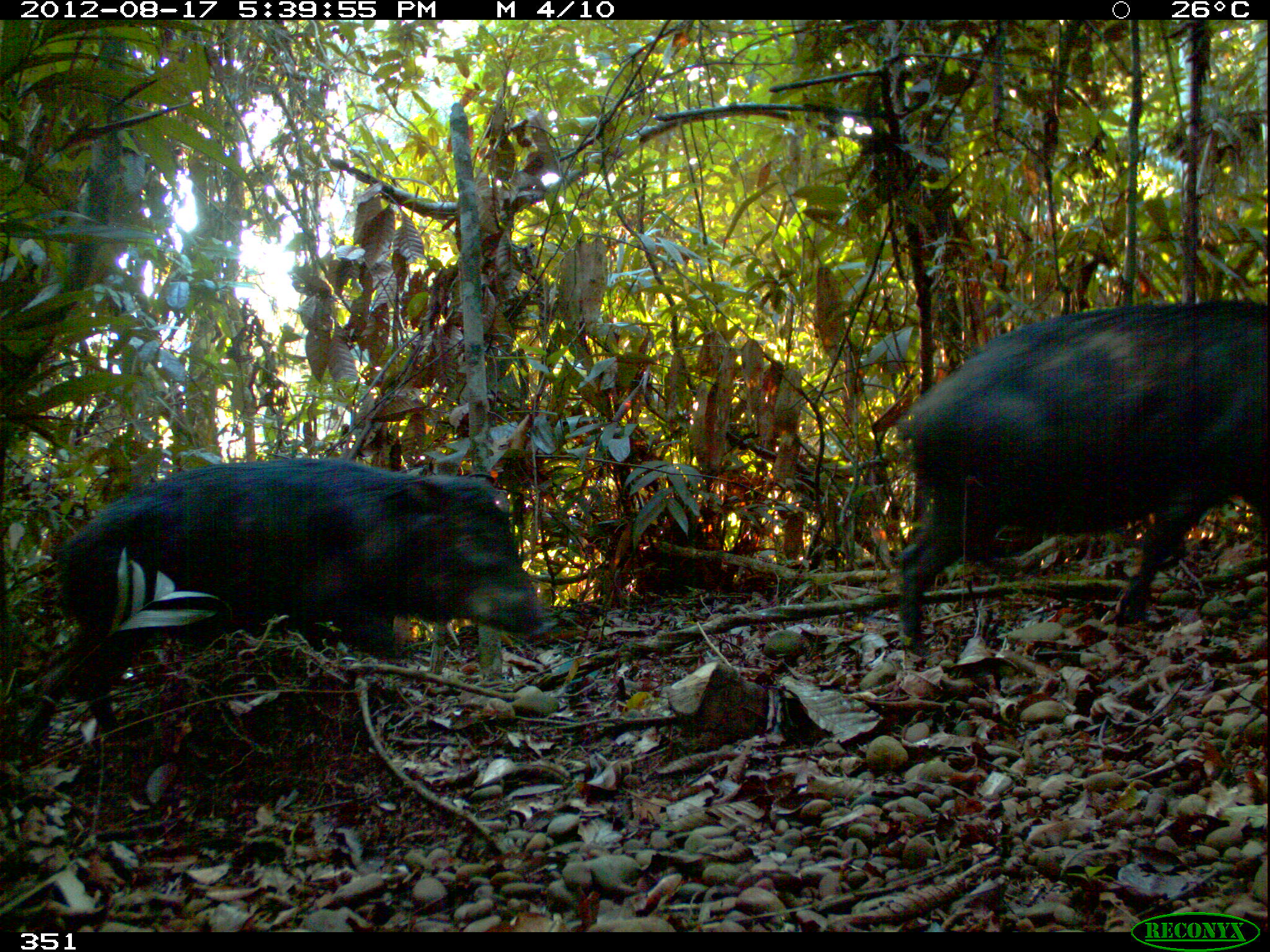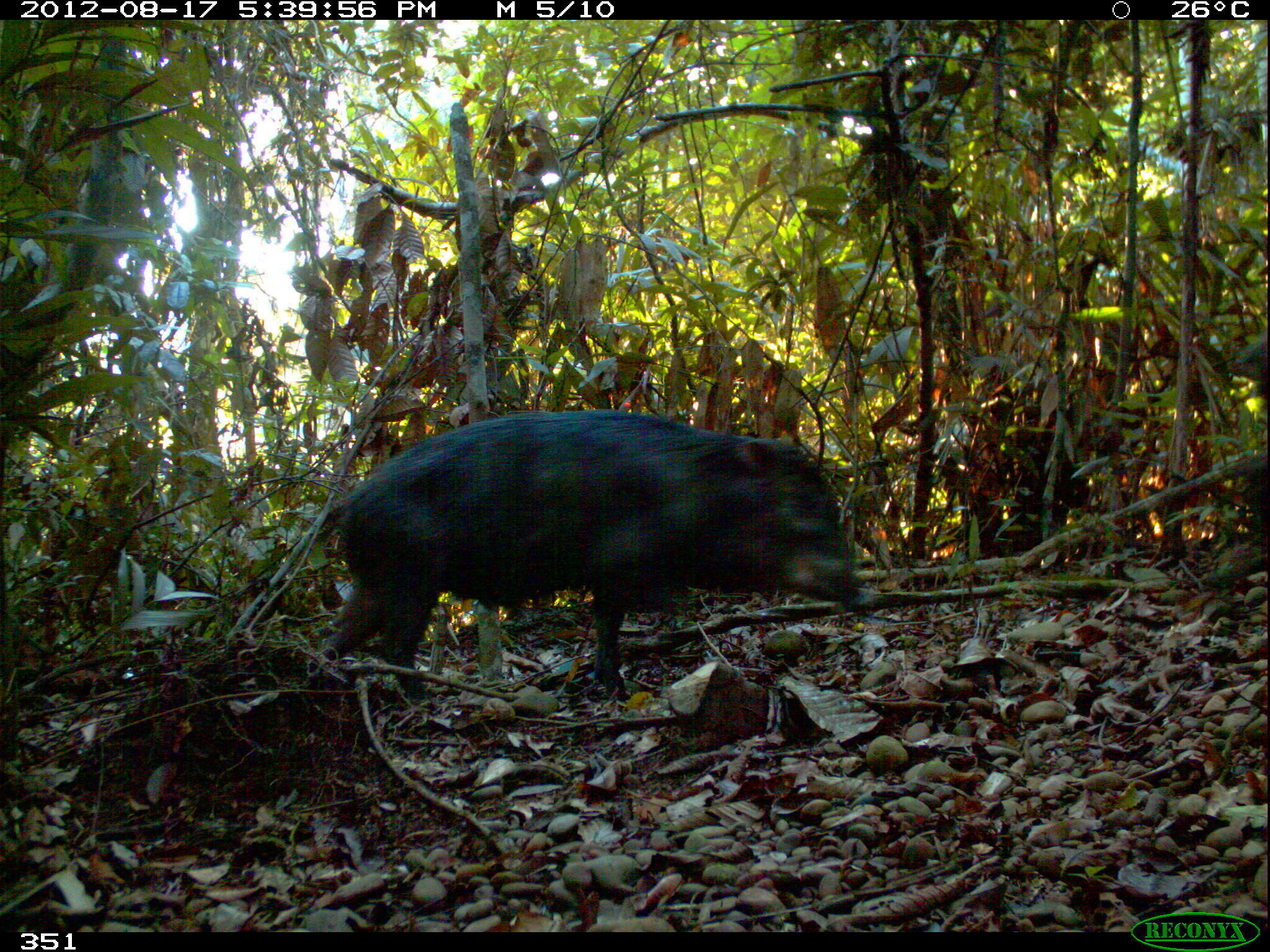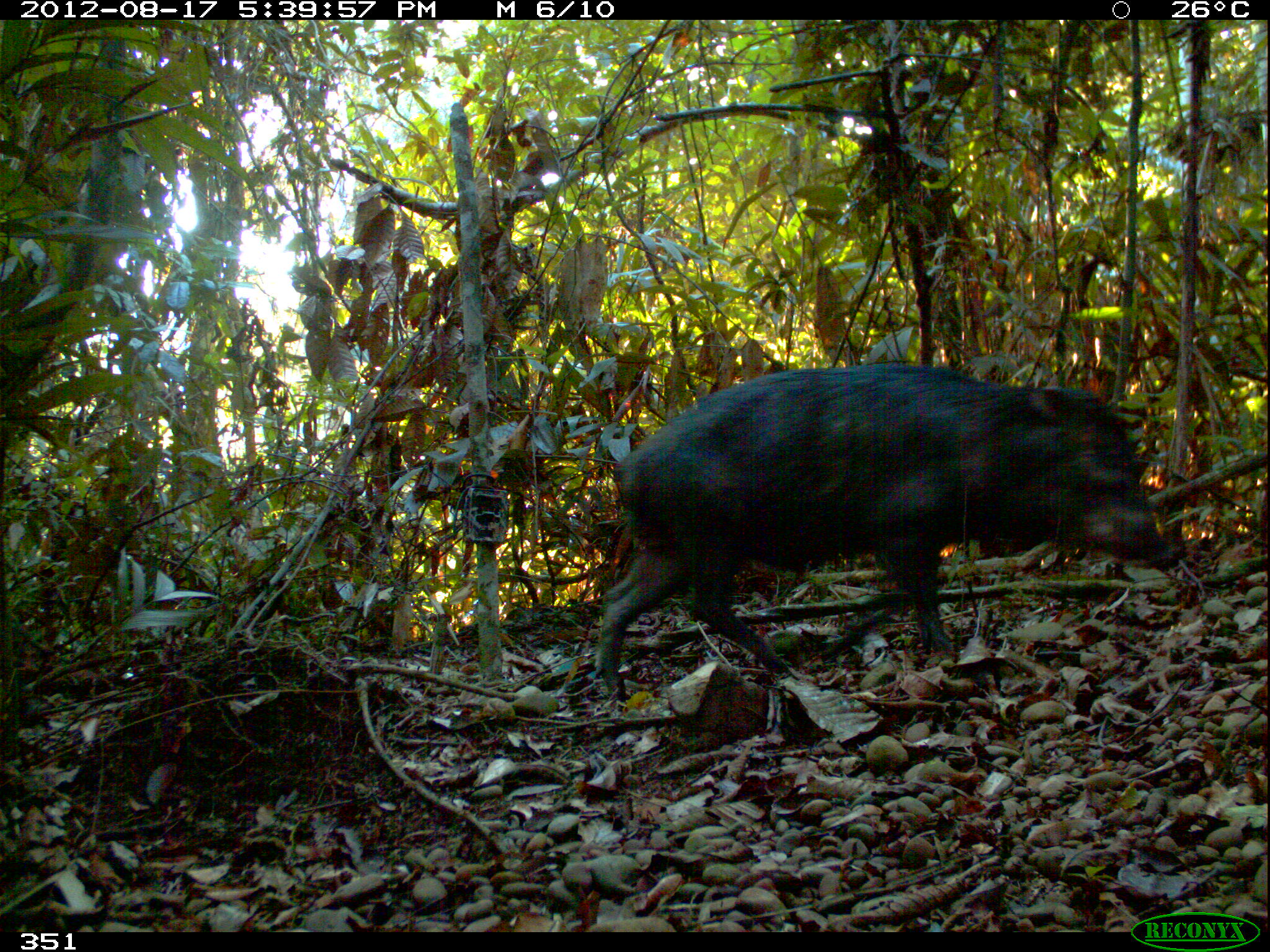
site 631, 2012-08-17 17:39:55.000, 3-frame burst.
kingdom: Animalia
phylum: Chordata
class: Mammalia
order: Artiodactyla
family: Tayassuidae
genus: Tayassu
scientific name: Tayassu pecari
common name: white-lipped peccary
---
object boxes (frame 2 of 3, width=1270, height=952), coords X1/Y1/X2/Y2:
tayassu pecari: 309/407/878/706